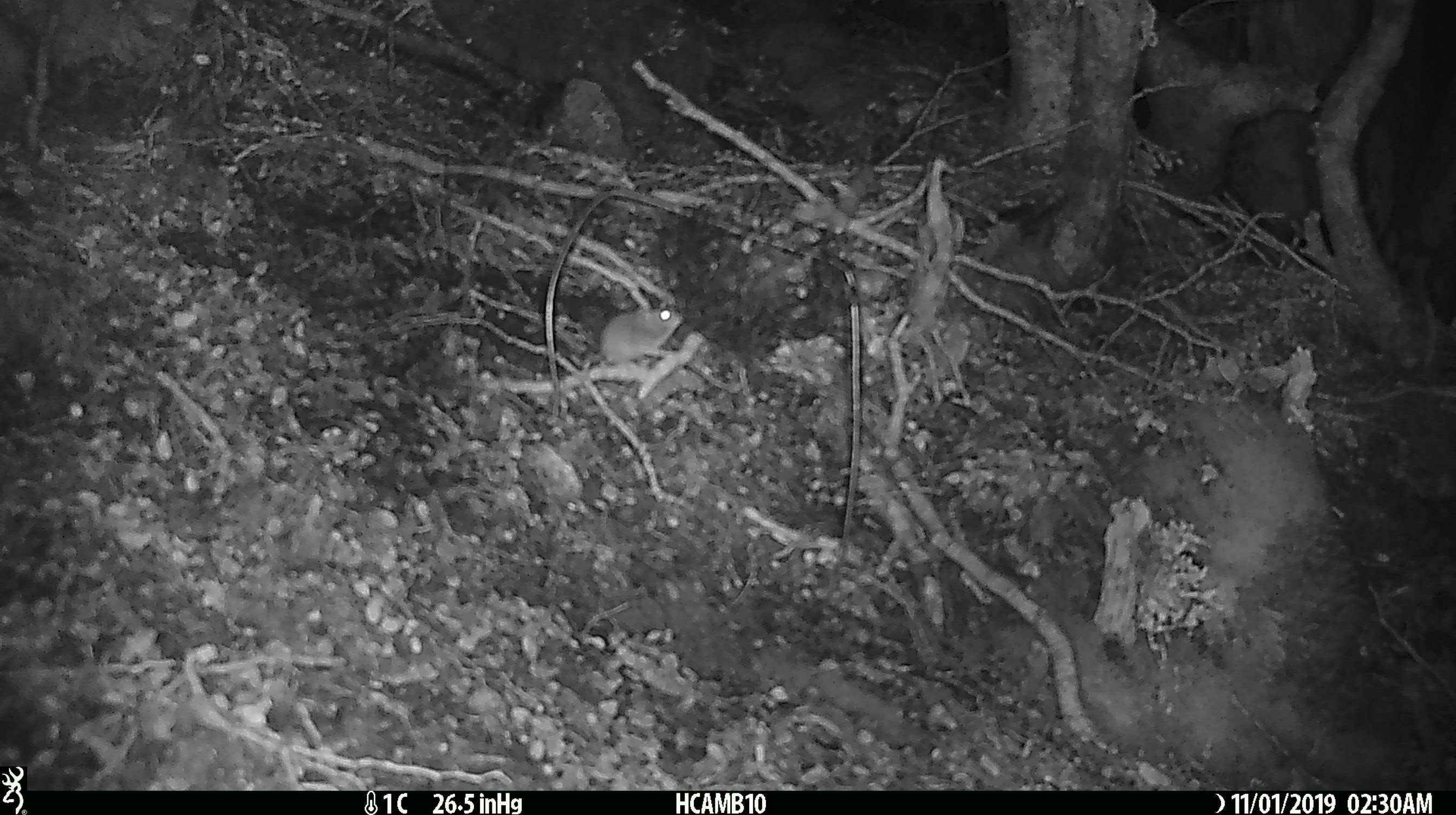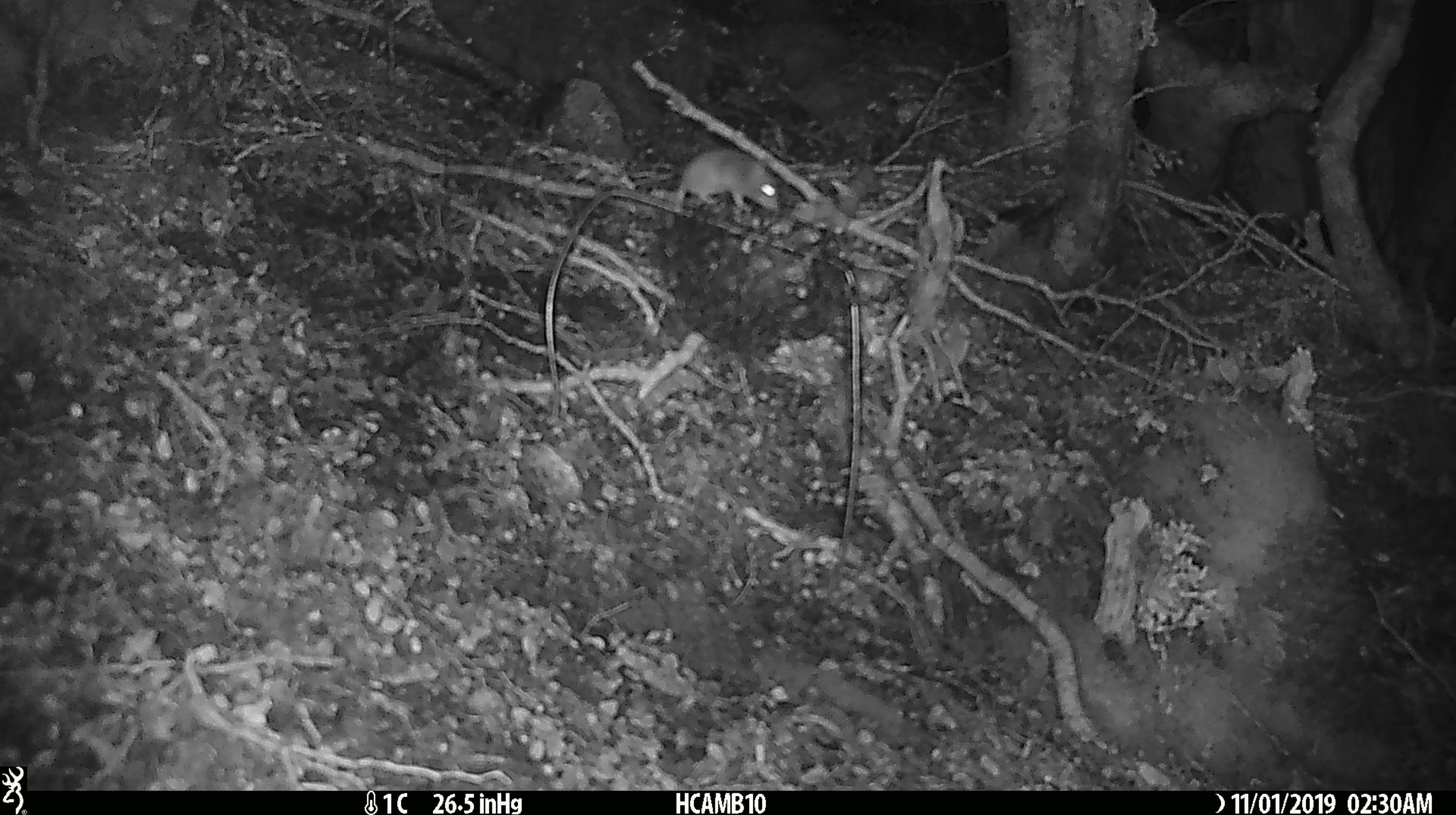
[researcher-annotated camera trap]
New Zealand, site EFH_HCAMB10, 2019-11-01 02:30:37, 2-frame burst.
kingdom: Animalia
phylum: Chordata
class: Mammalia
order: Rodentia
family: Muridae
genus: Mus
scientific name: Mus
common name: mouse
Mouse (Mus).